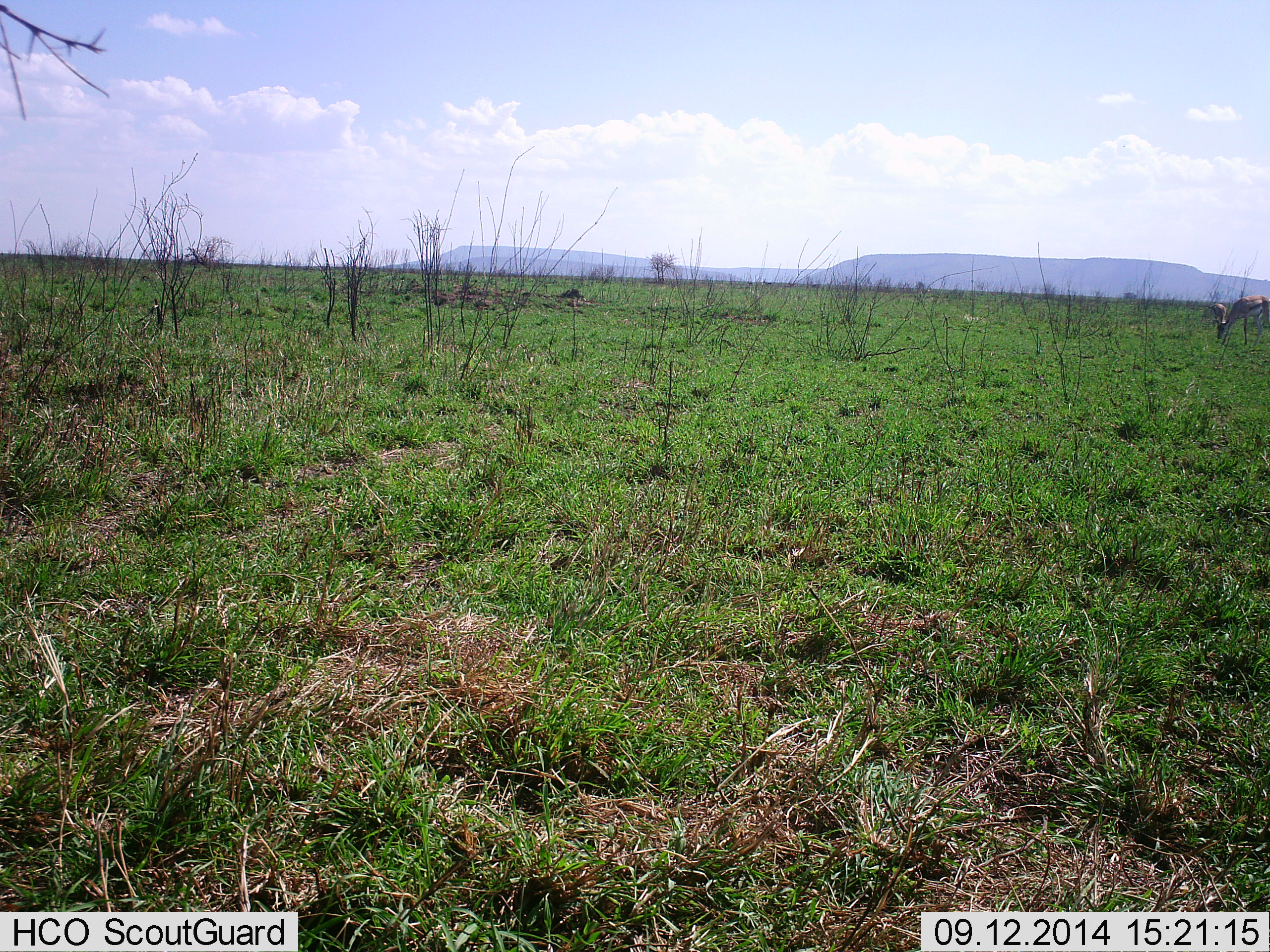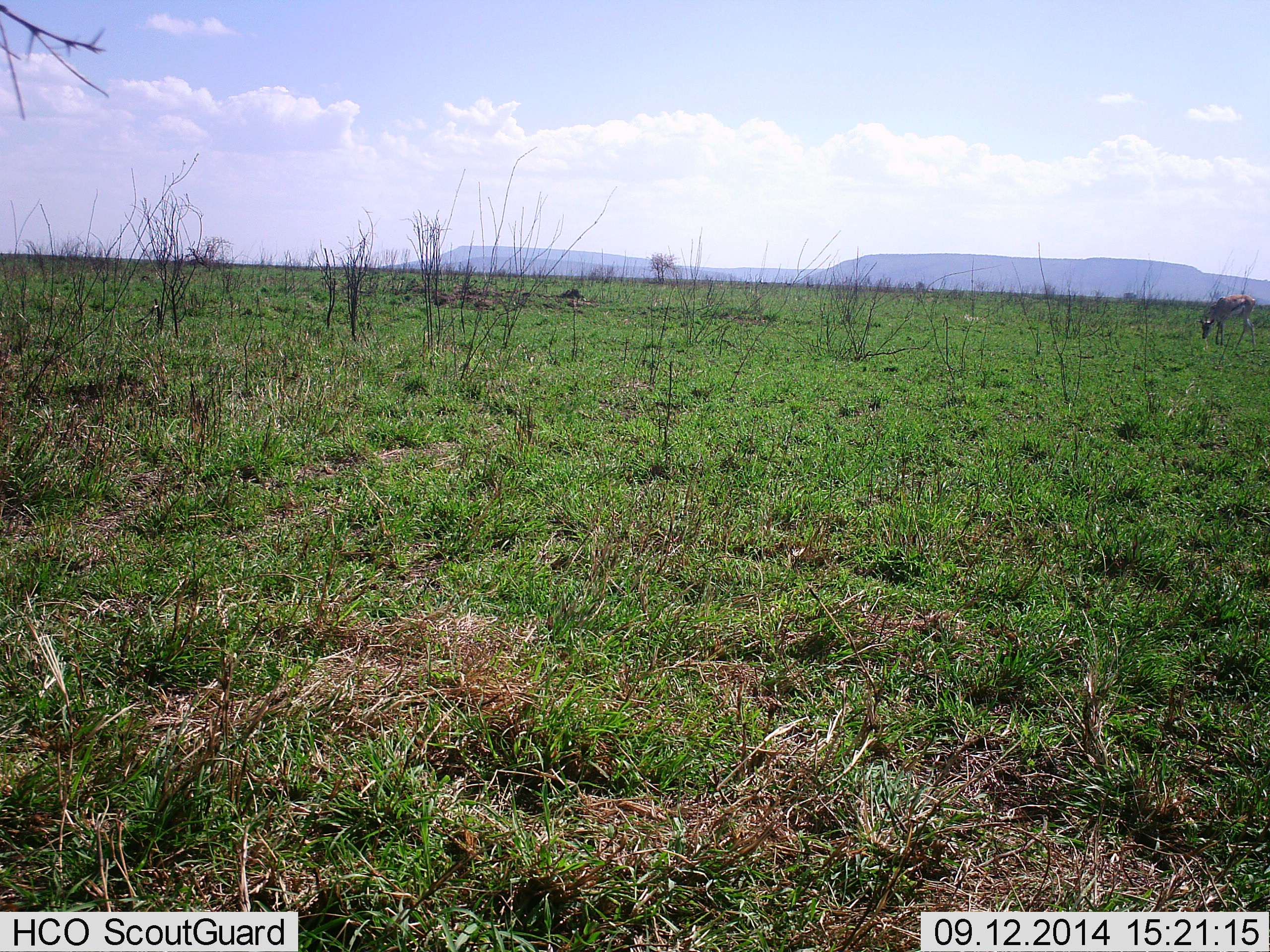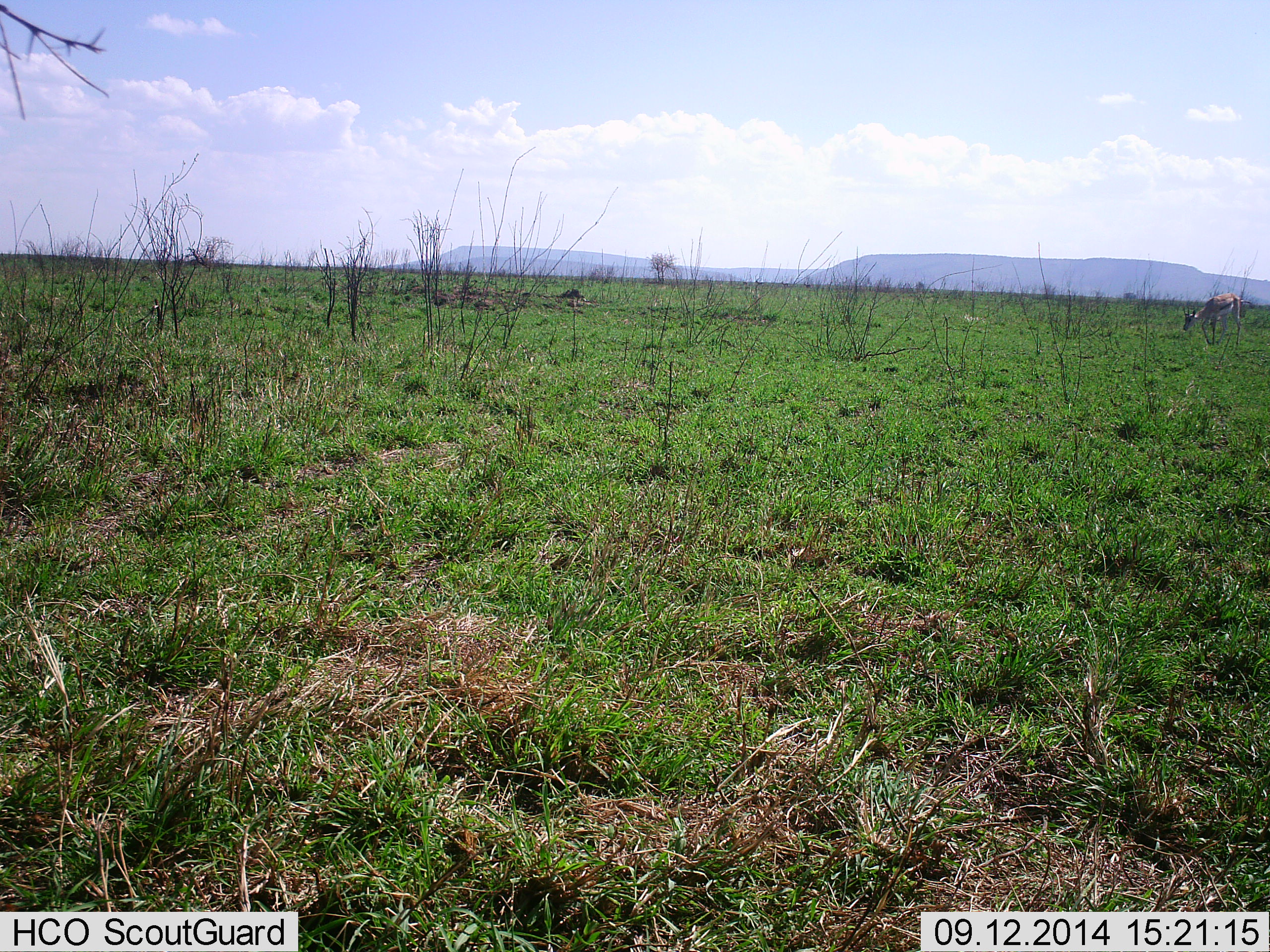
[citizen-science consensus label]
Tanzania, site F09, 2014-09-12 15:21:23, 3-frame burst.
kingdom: Animalia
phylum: Chordata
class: Mammalia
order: Artiodactyla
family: Bovidae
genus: Eudorcas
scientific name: Eudorcas thomsonii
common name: thomson's gazelle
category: gazellethomsons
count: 1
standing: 10%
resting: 0%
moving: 40%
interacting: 0%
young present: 0%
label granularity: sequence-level